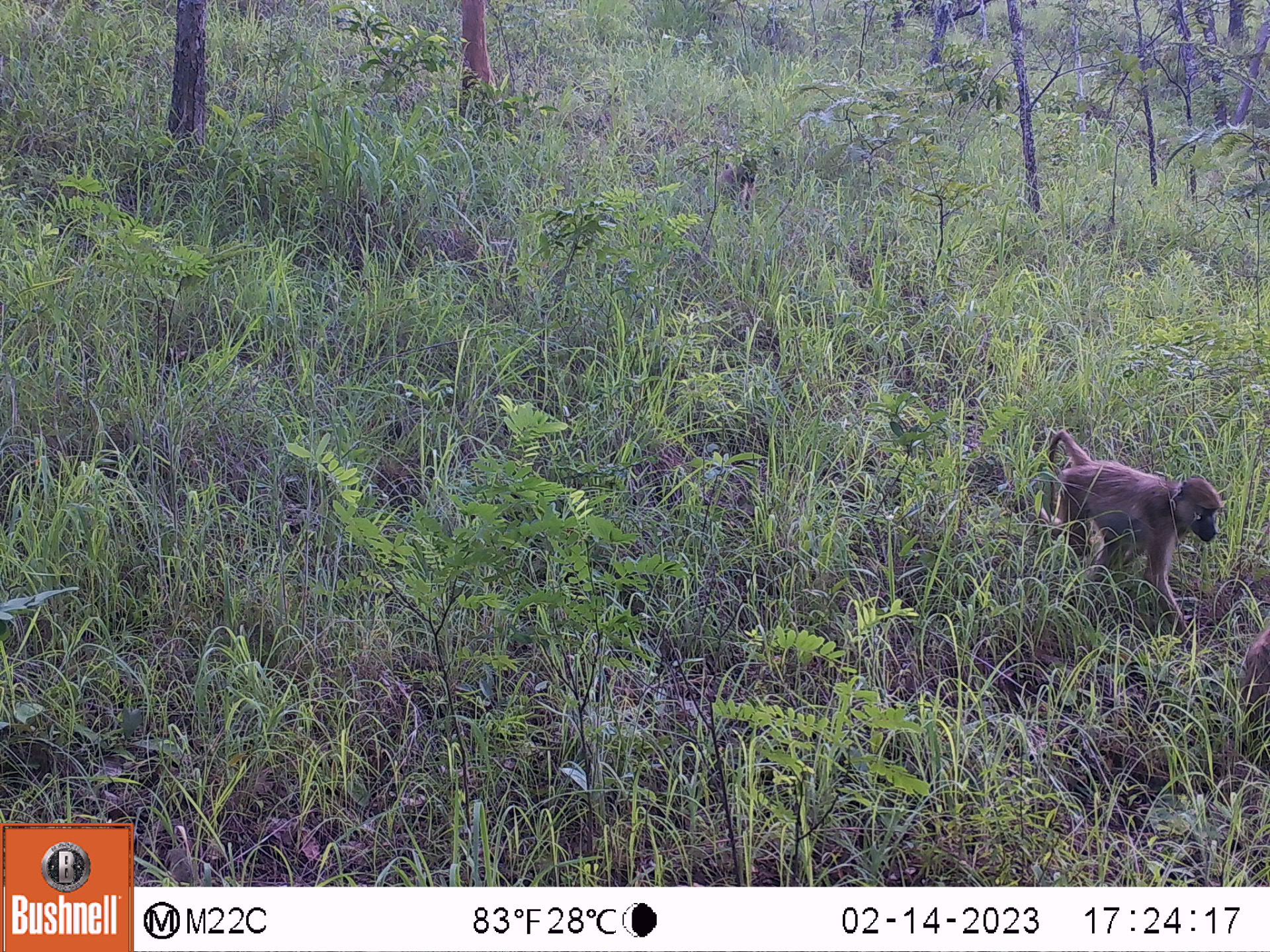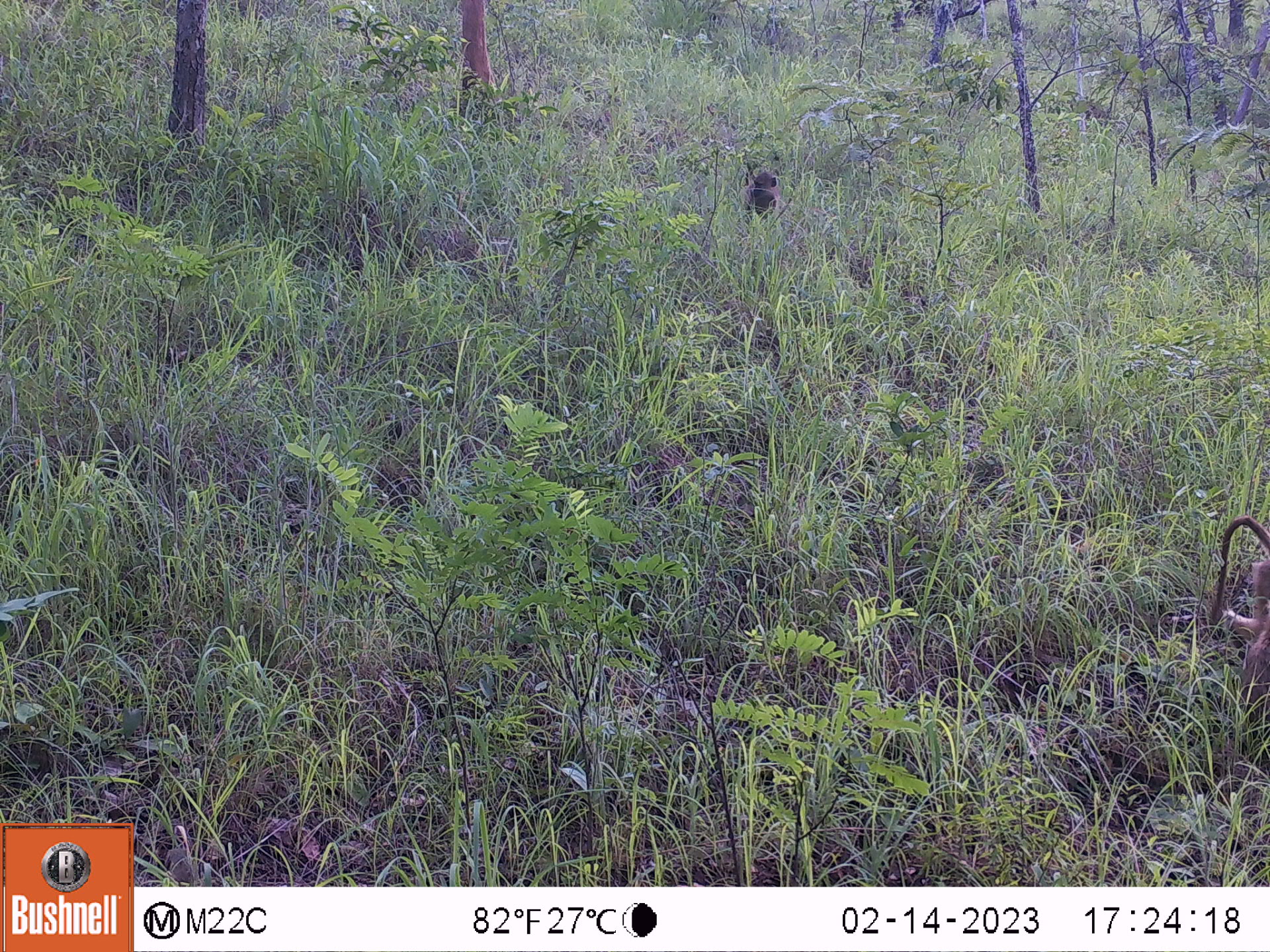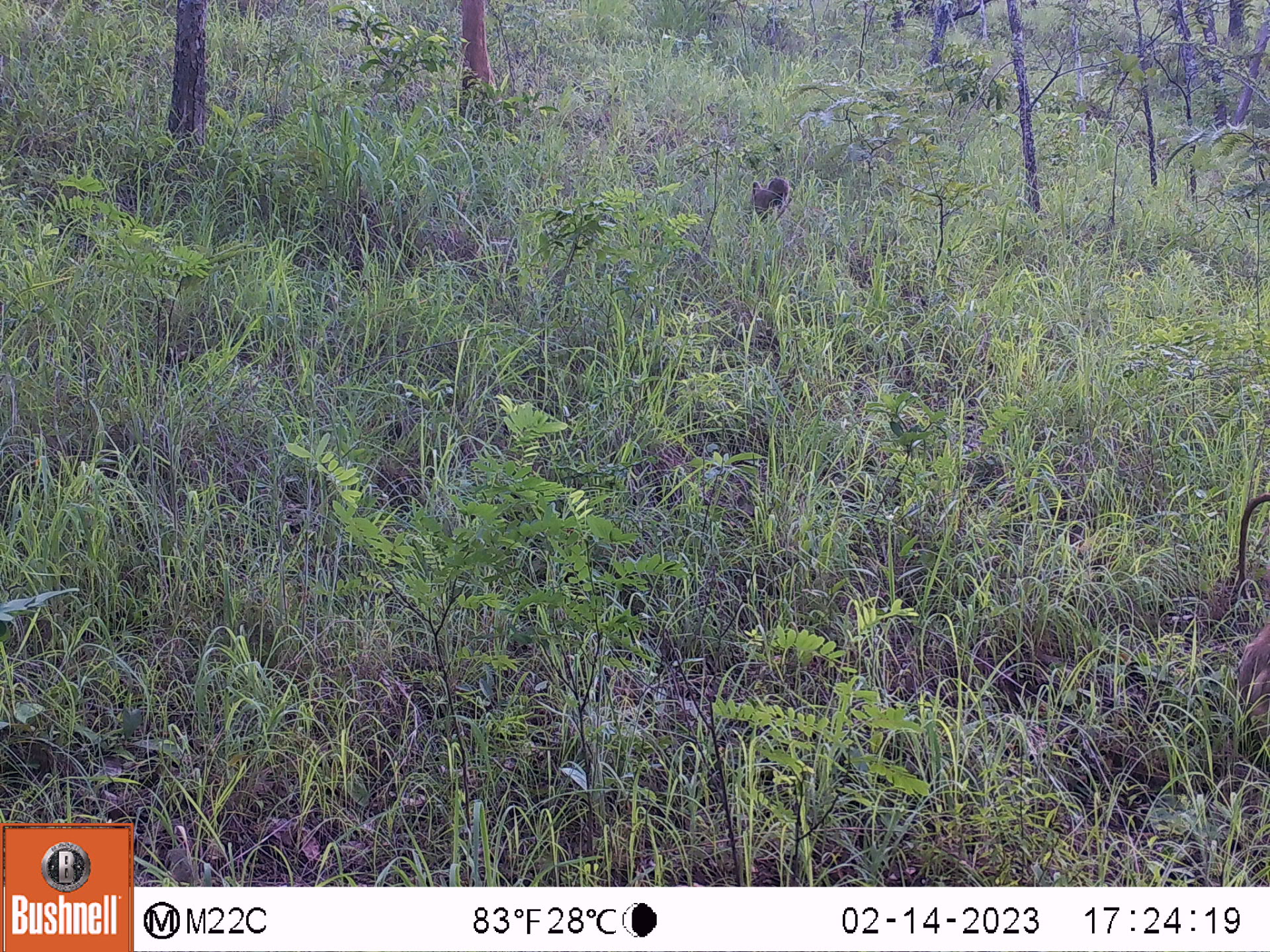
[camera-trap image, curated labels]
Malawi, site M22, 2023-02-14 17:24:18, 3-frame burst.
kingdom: Animalia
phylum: Chordata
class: Mammalia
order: Primates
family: Cercopithecidae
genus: Papio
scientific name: Papio cynocephalus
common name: yellow baboon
Yellow baboon (Papio cynocephalus), count 1.